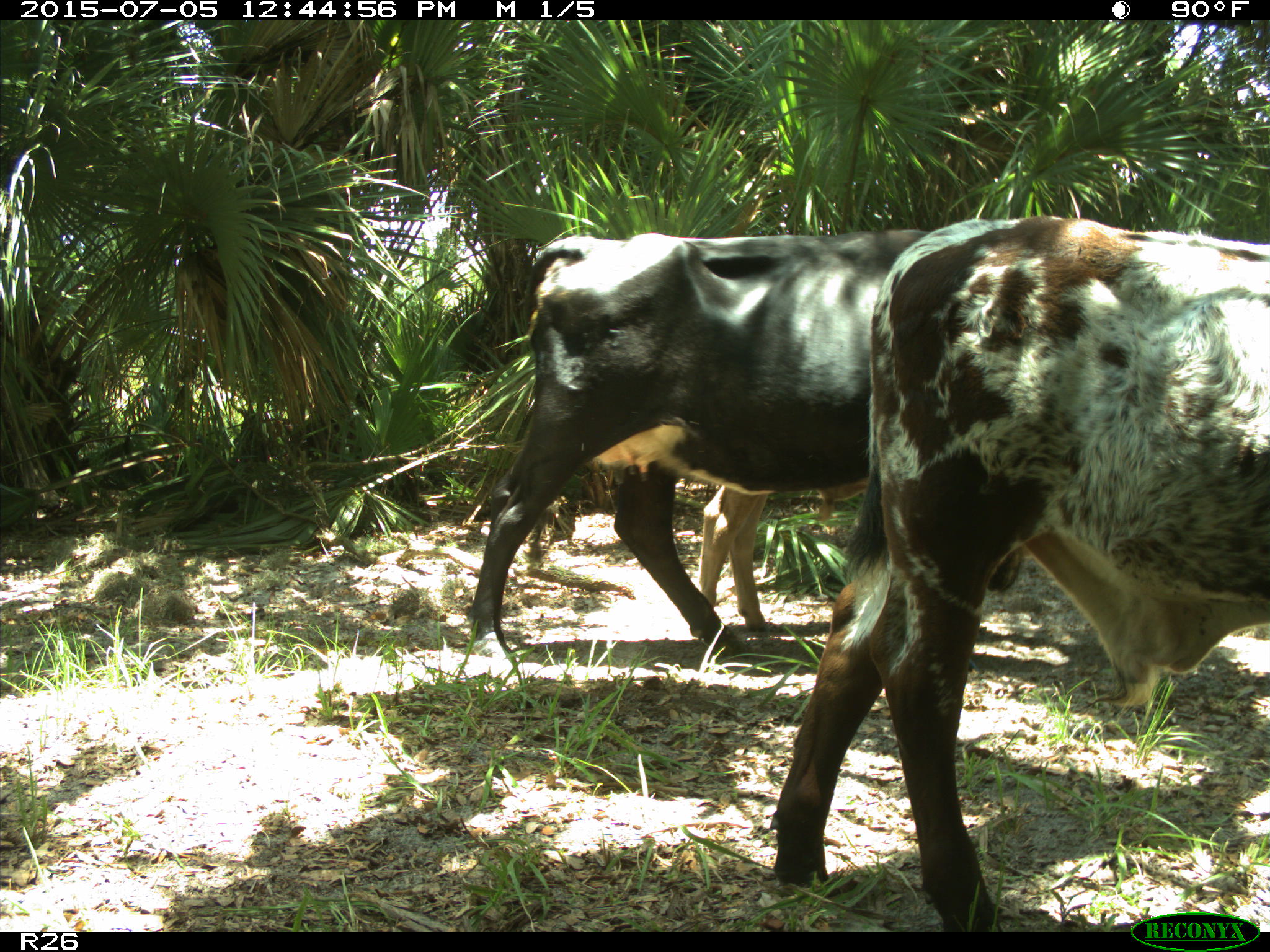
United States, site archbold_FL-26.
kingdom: Animalia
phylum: Chordata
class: Mammalia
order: Artiodactyla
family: Bovidae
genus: Bos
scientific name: Bos taurus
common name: domestic cow